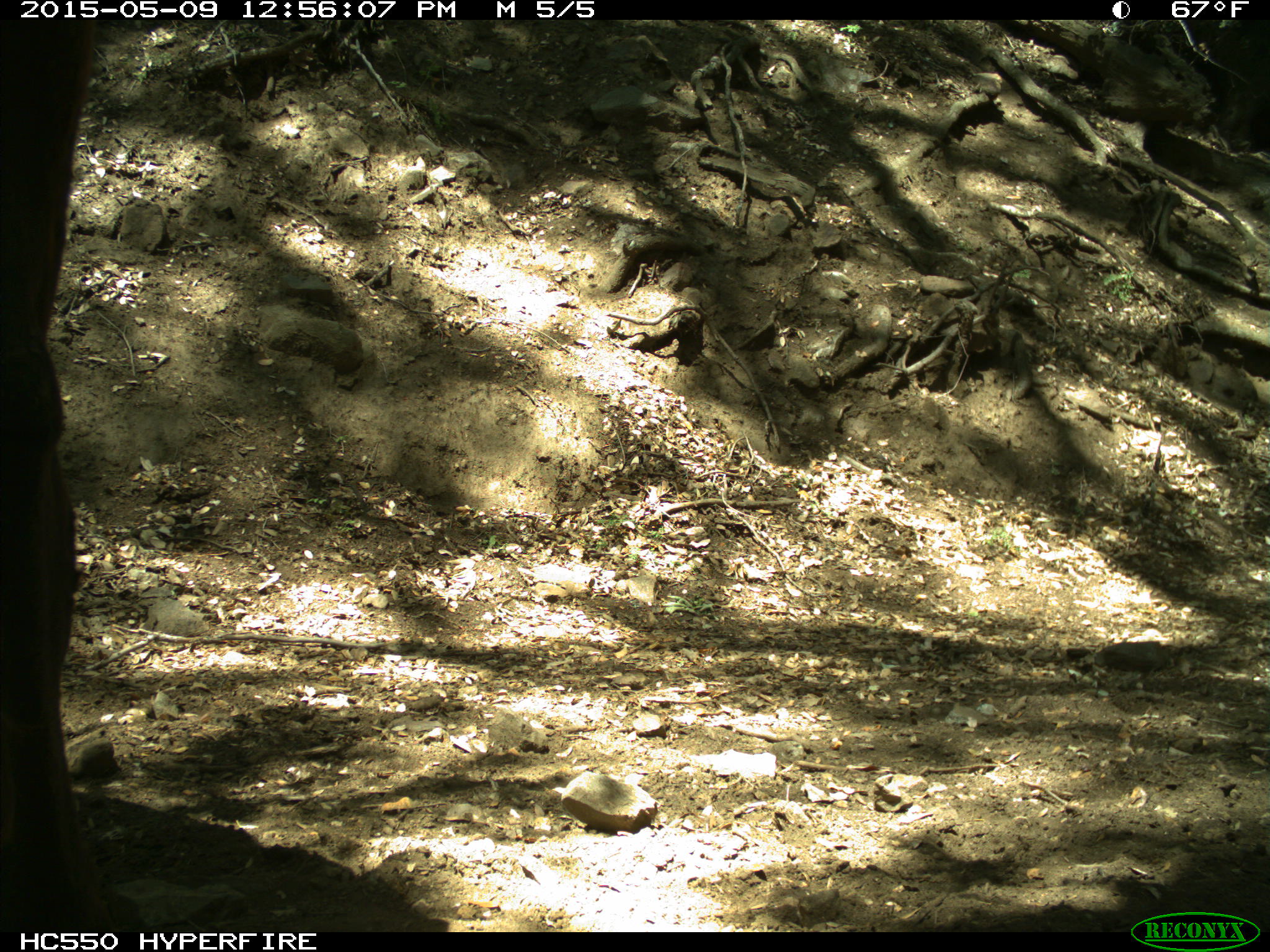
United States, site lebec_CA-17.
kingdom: Animalia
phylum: Chordata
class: Mammalia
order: Artiodactyla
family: Bovidae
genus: Bos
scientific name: Bos taurus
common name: domestic cow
Bos taurus (domestic cow).